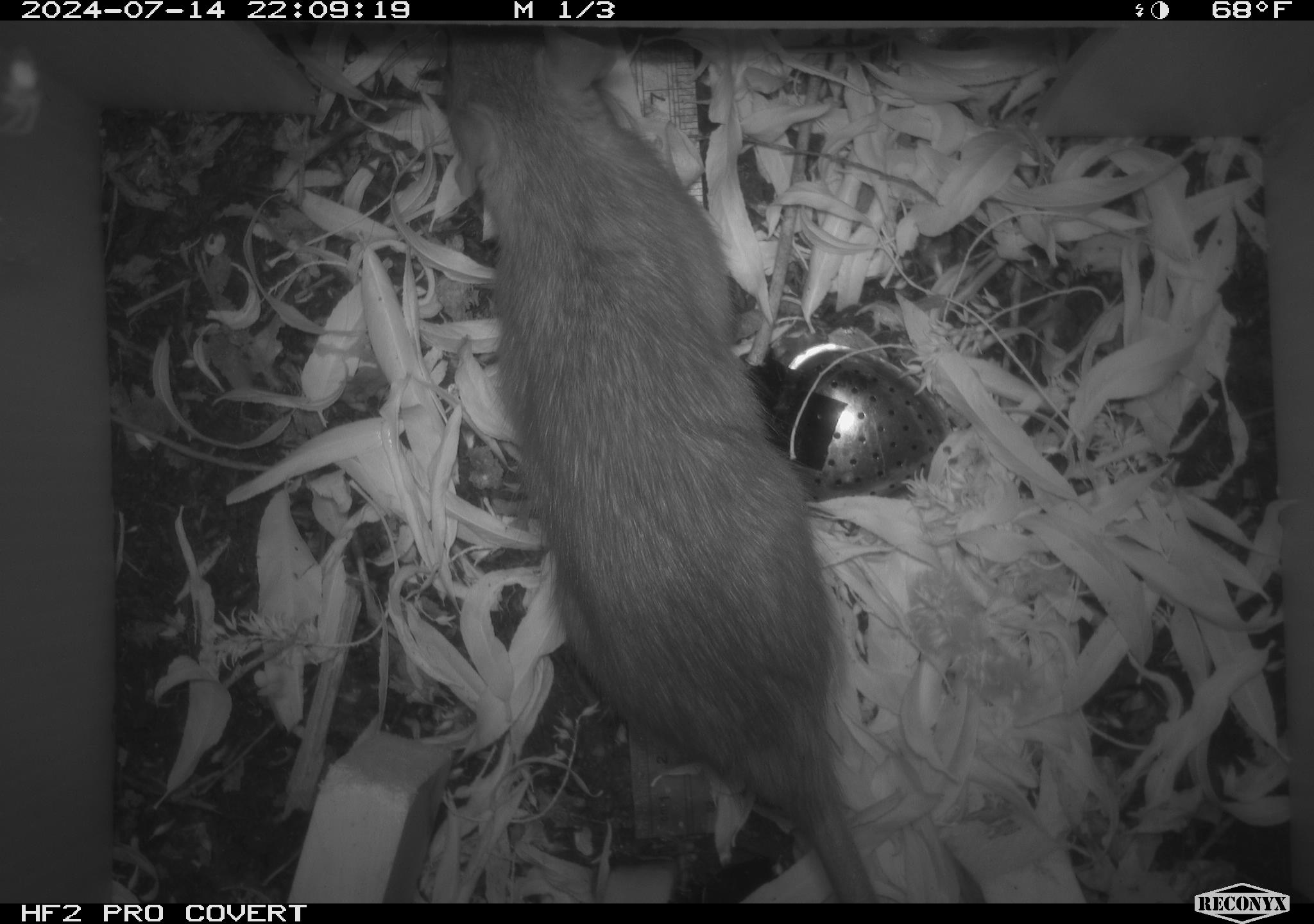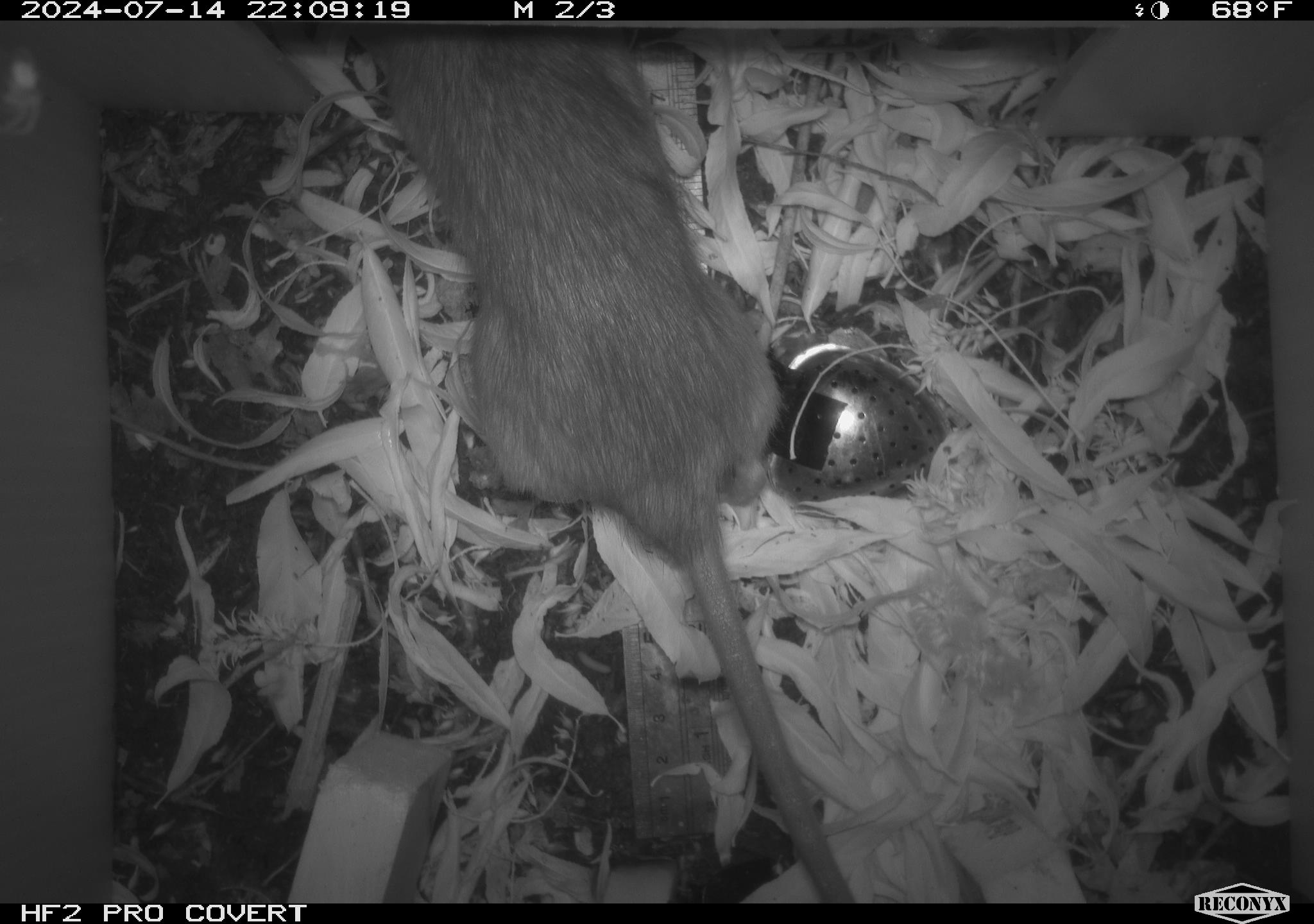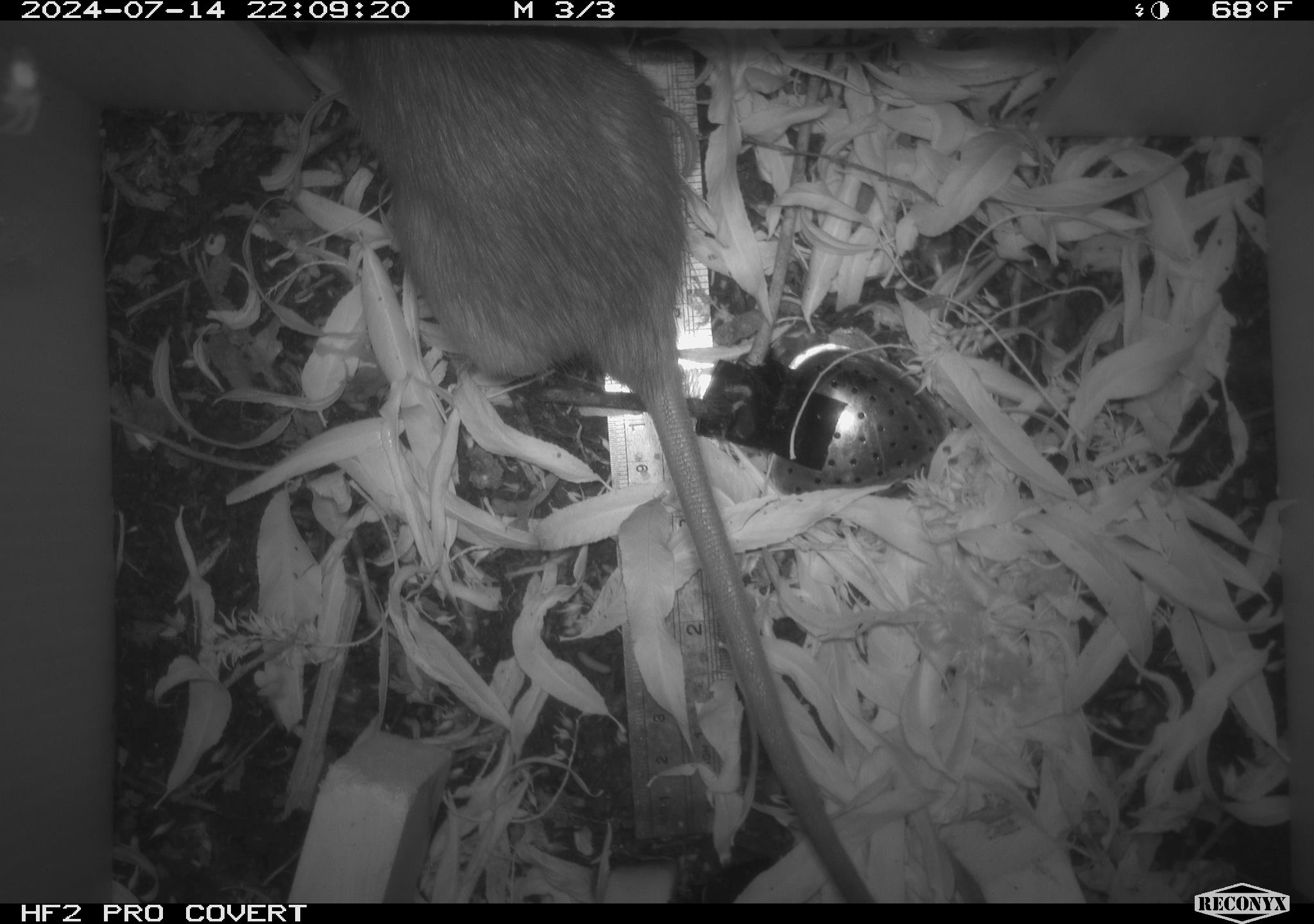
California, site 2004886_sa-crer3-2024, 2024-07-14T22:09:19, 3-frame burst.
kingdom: Animalia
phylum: Chordata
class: Mammalia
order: Rodentia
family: Muridae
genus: Rattus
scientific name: Rattus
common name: rat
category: rattus species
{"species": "rattus species (rat) (Rattus)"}